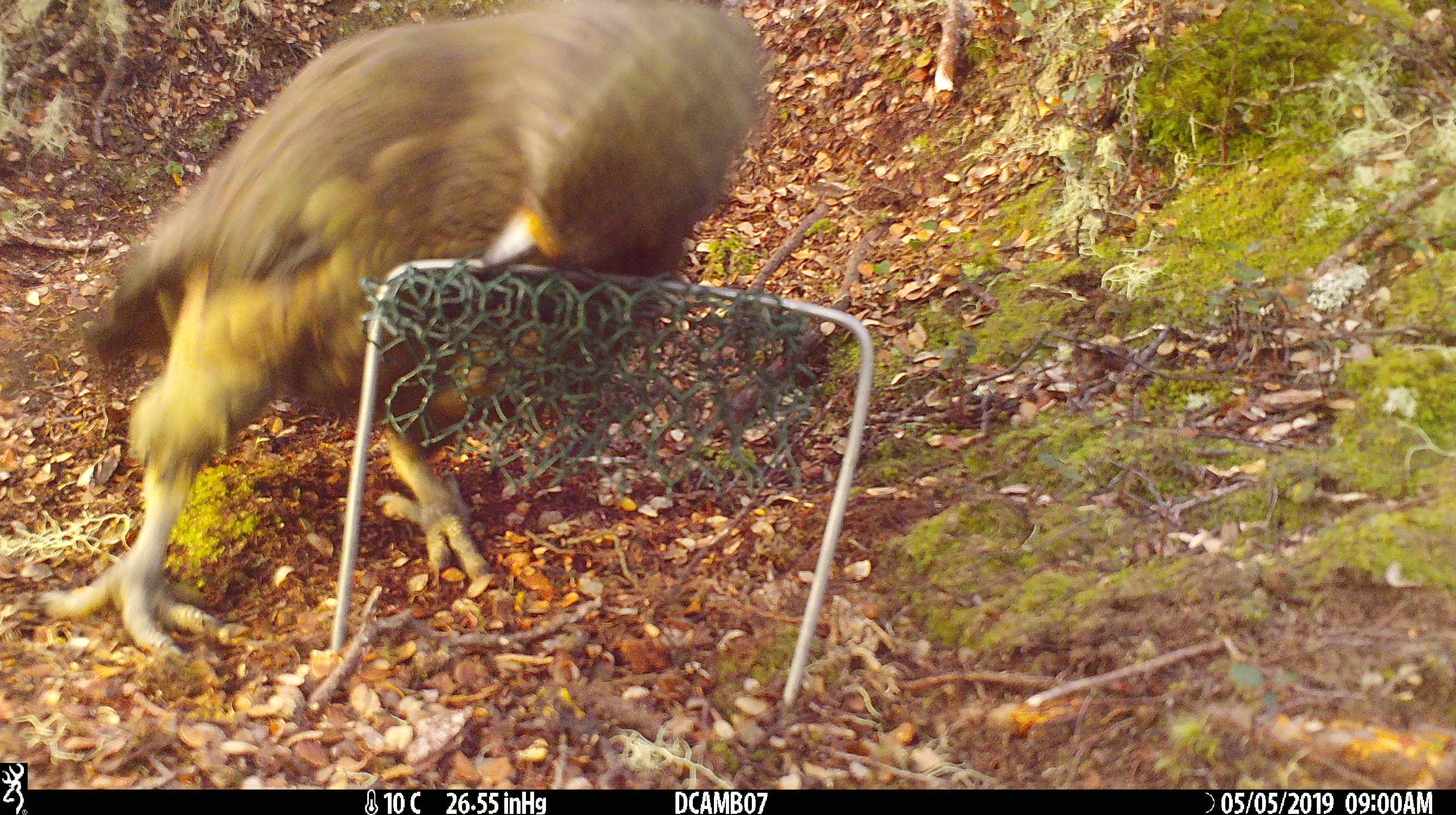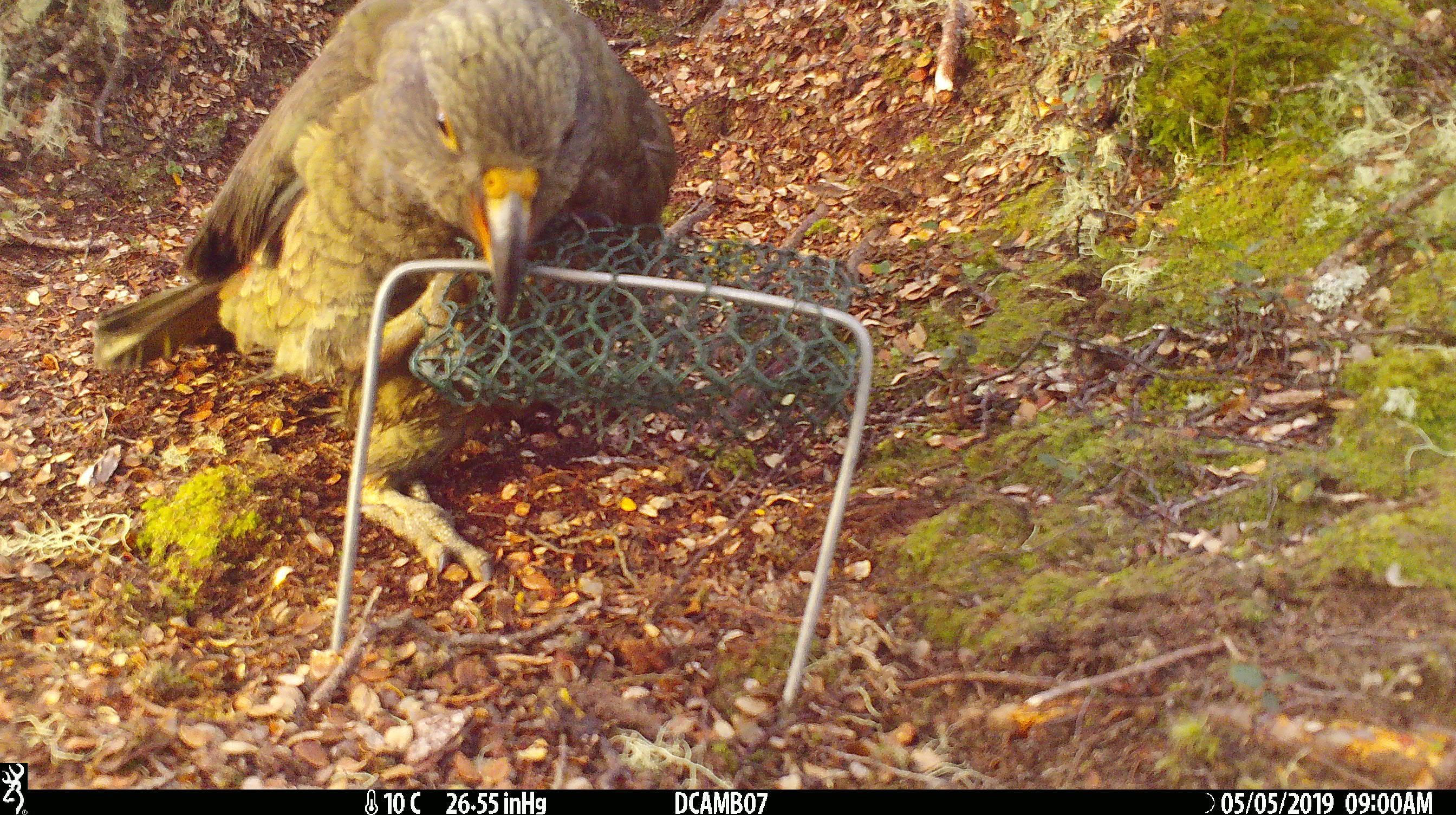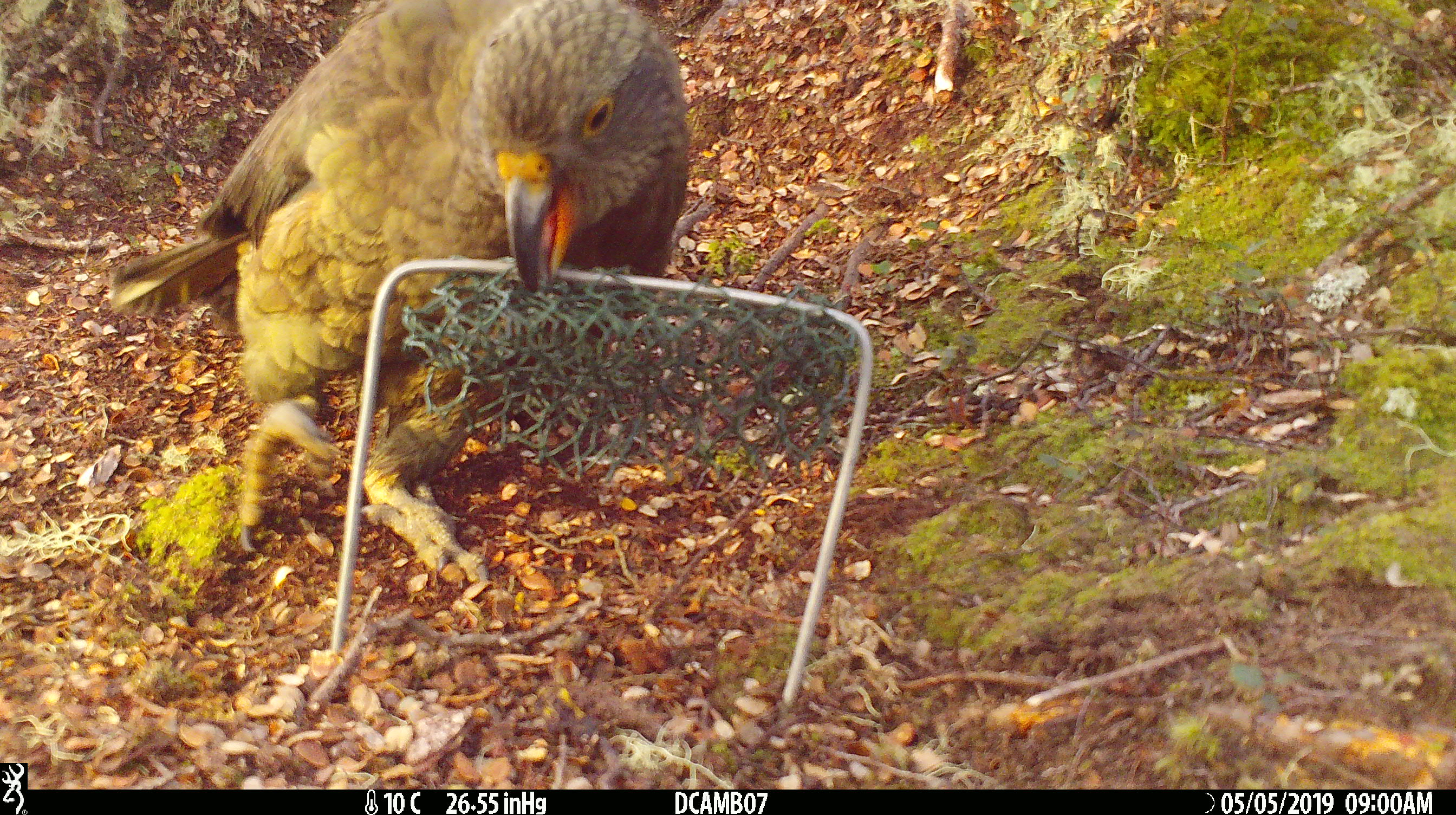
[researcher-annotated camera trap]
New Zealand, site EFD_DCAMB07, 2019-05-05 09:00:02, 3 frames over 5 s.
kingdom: Animalia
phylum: Chordata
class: Aves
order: Psittaciformes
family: Strigopidae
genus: Nestor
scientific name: Nestor notabilis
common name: kea